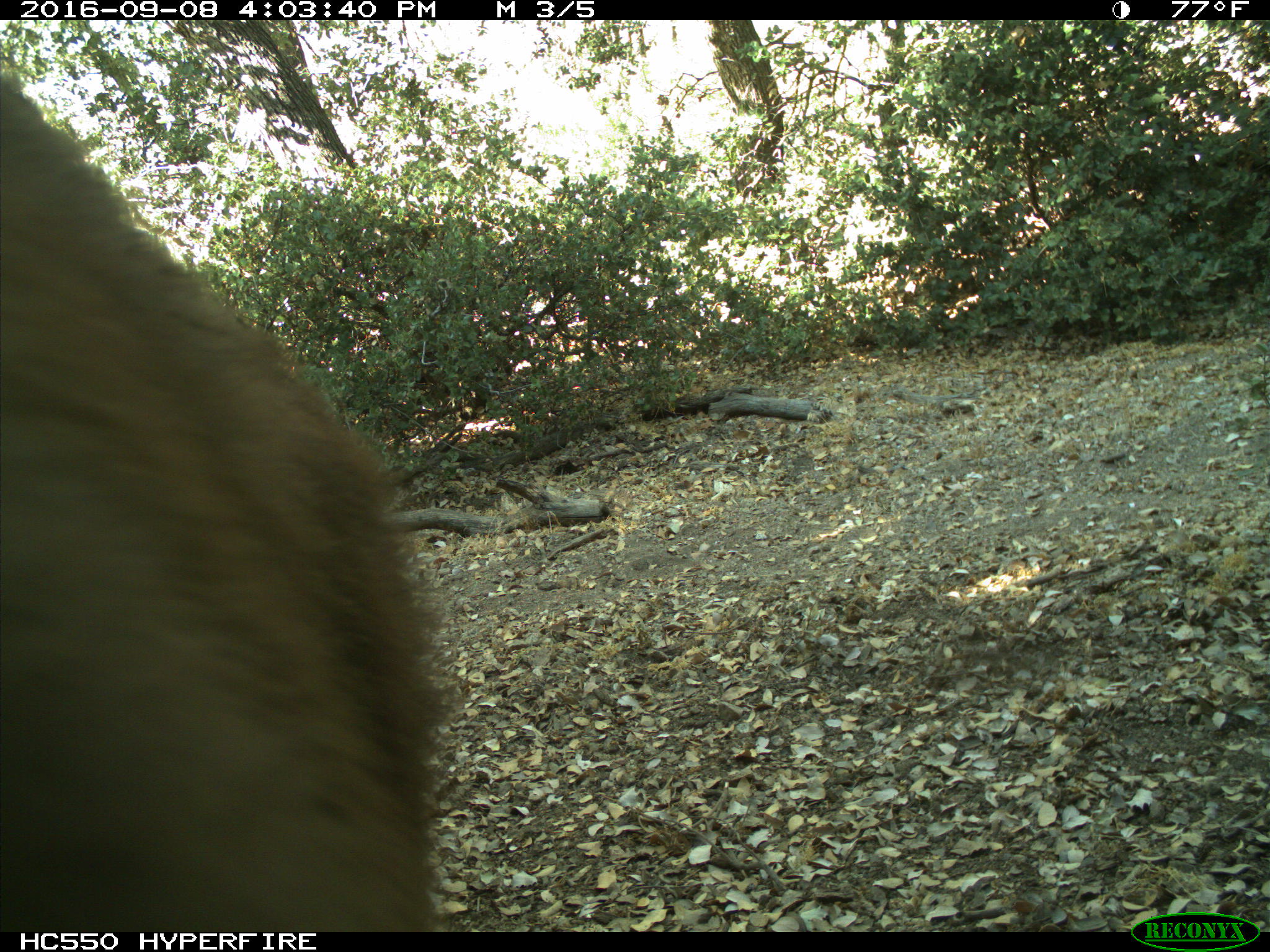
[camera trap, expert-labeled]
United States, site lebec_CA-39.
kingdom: Animalia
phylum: Chordata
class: Mammalia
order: Carnivora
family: Ursidae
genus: Ursus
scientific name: Ursus americanus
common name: american black bear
Ursus americanus (american black bear).